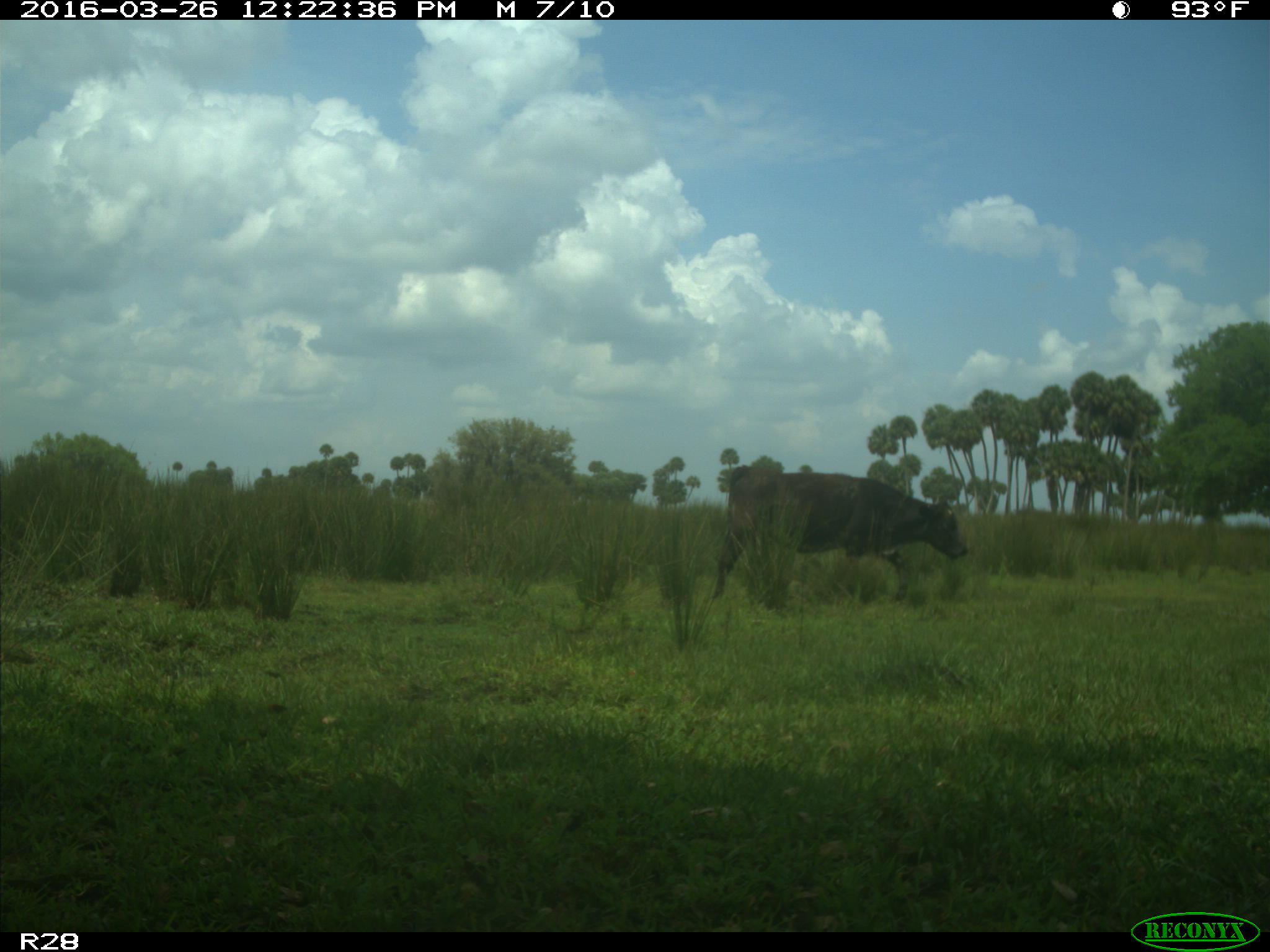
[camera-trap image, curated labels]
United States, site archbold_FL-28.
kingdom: Animalia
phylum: Chordata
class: Mammalia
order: Artiodactyla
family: Bovidae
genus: Bos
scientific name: Bos taurus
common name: domestic cow